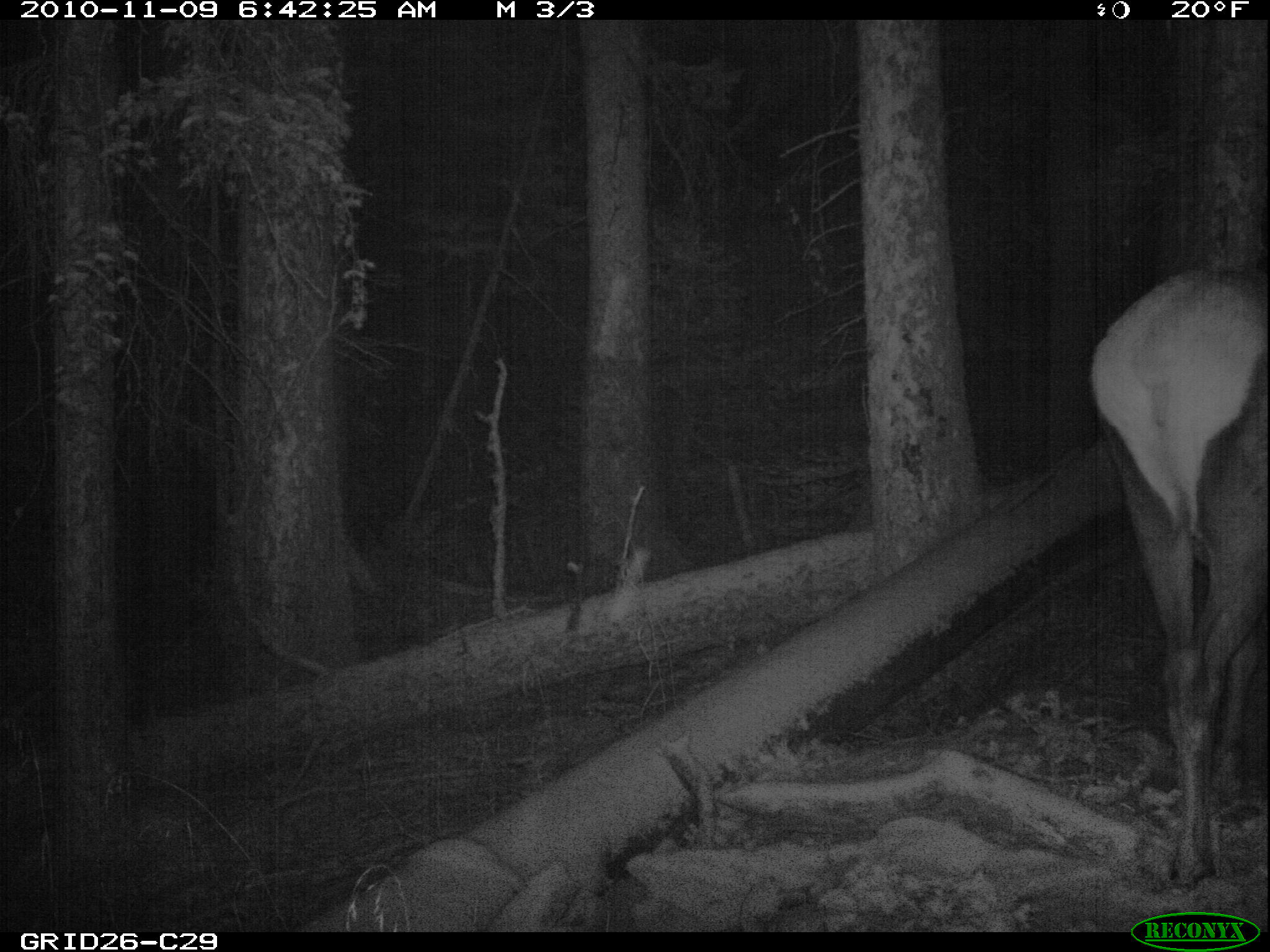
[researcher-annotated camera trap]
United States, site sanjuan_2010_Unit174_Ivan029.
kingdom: Animalia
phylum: Chordata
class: Mammalia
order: Artiodactyla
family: Cervidae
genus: Cervus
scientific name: Cervus elaphus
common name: red deer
Cervus elaphus (red deer).